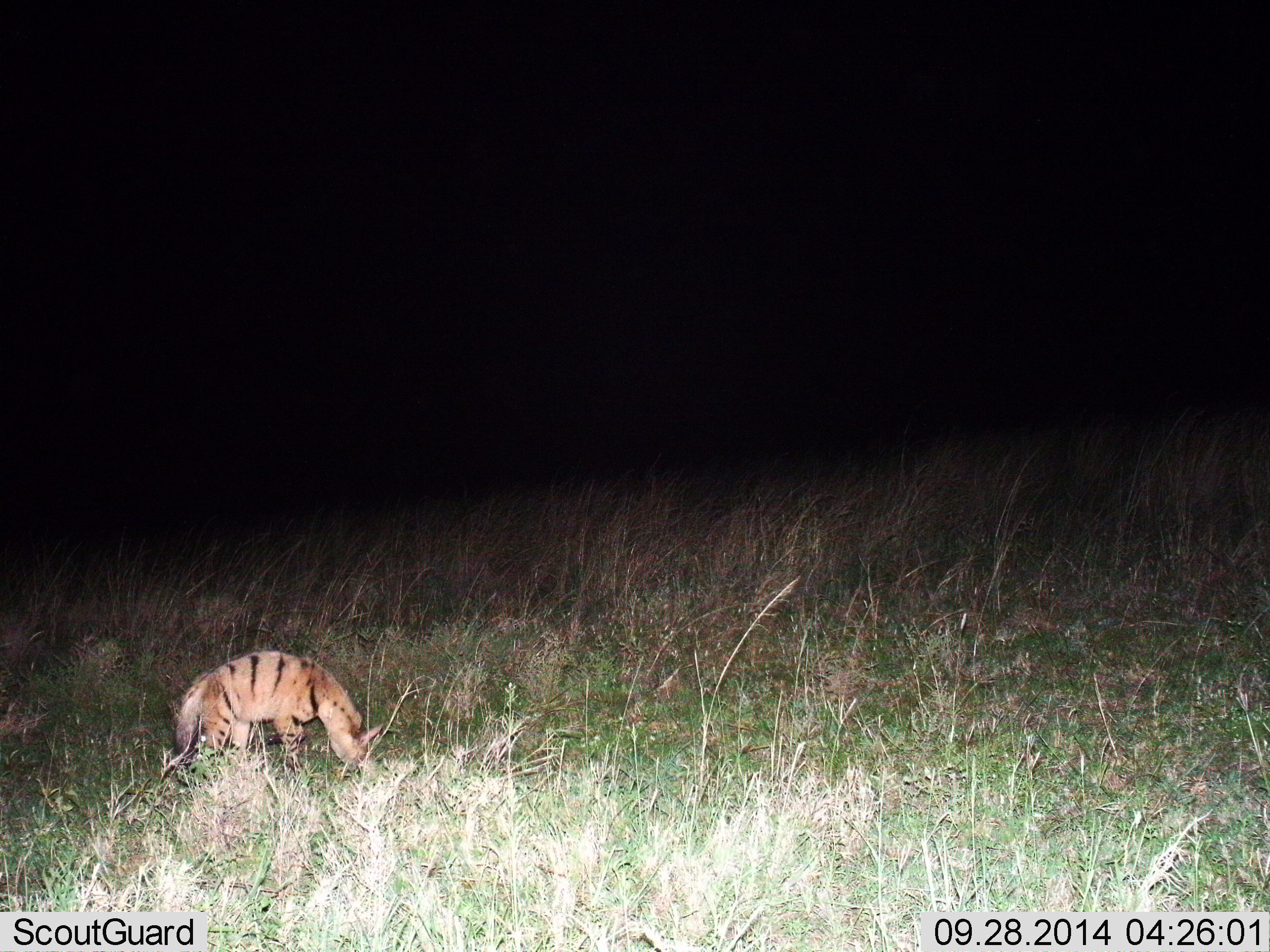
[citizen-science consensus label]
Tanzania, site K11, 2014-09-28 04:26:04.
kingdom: Animalia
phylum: Chordata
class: Mammalia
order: Carnivora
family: Hyaenidae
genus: Proteles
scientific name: Proteles cristatus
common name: aardwolf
Aardwolf (Proteles cristatus), count 1. Behavior (volunteer vote fractions): standing 56%, resting 0%, moving 11%, interacting 0%. Young present (vote fraction): 0%. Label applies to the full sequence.